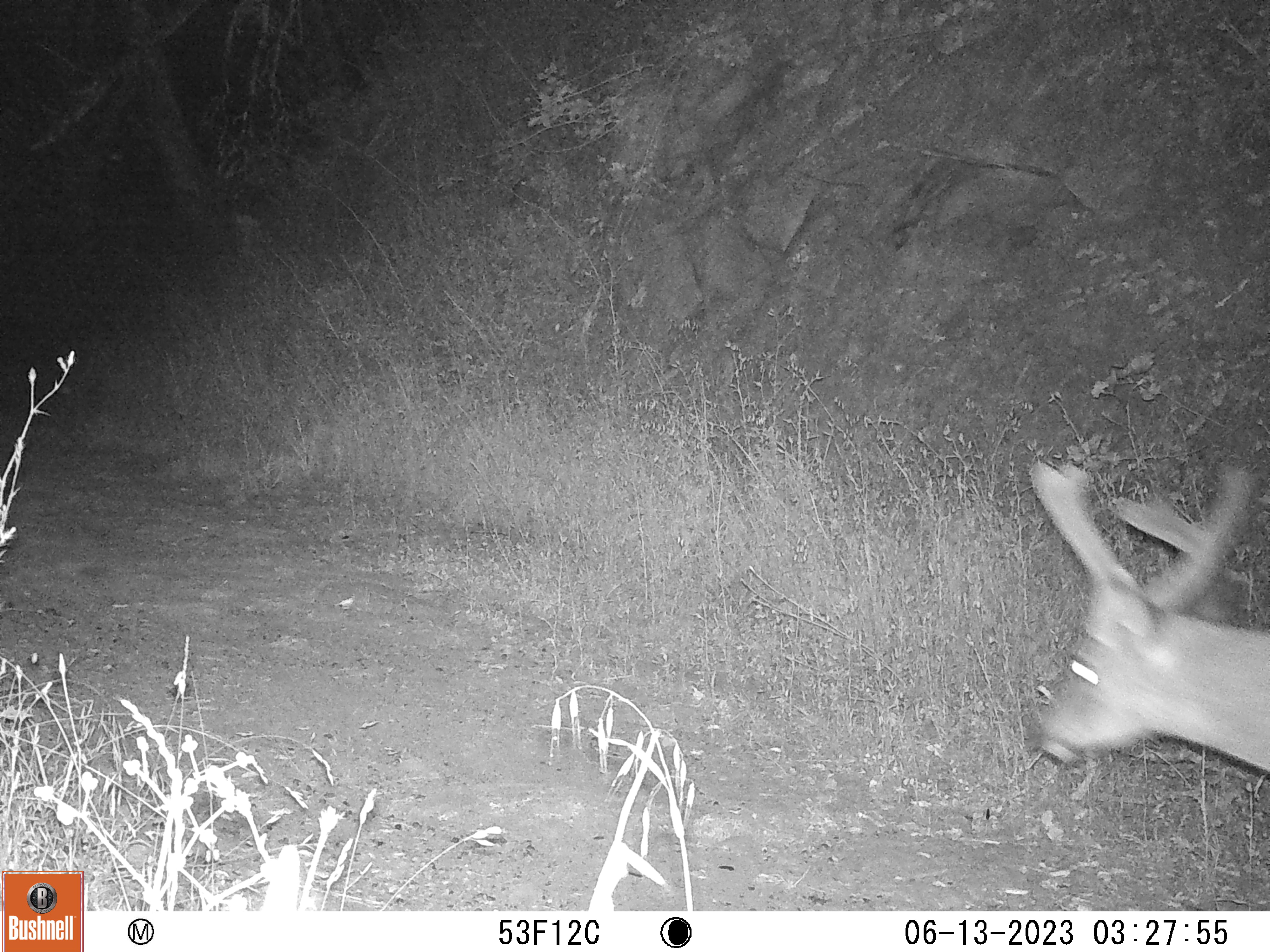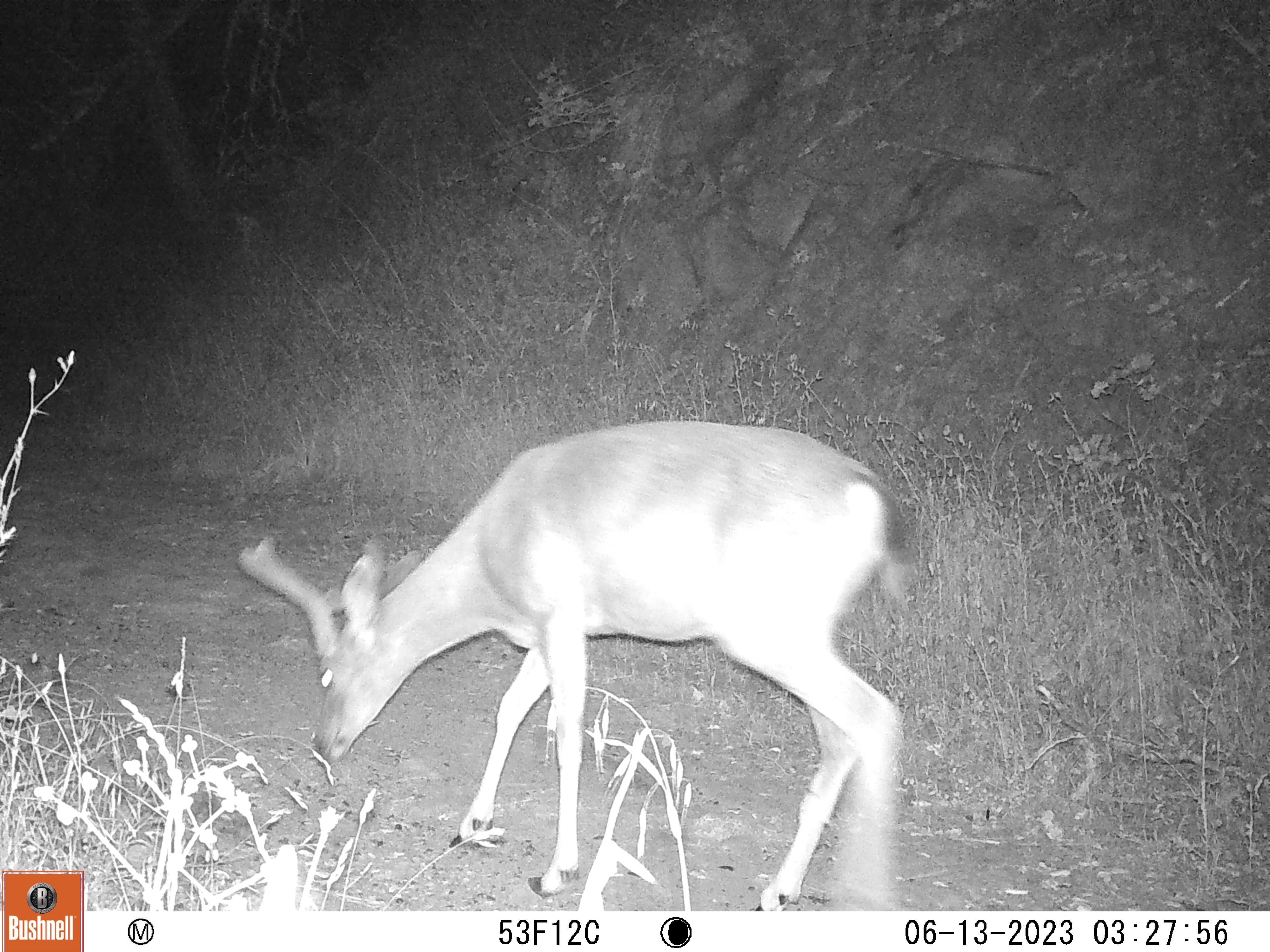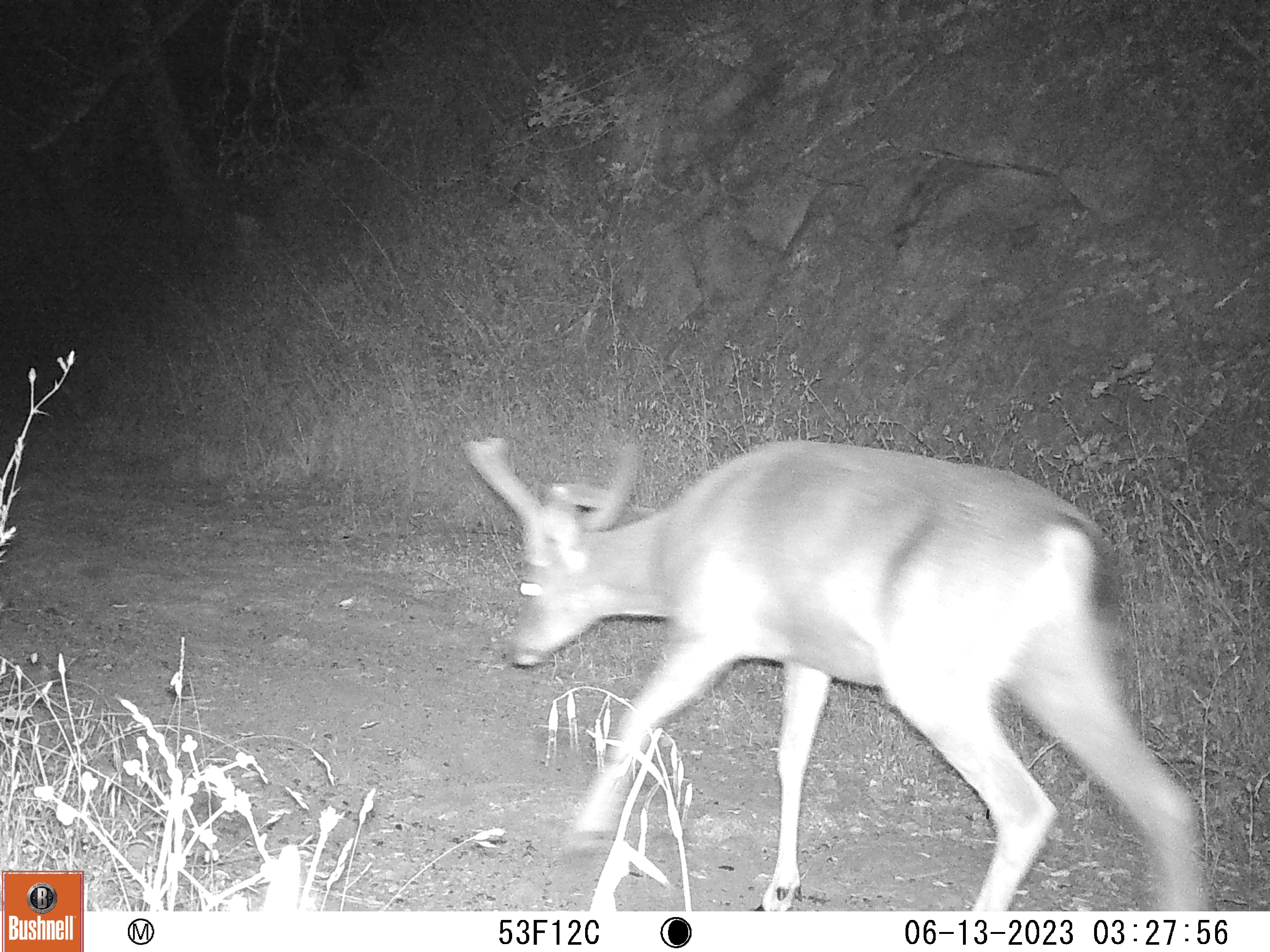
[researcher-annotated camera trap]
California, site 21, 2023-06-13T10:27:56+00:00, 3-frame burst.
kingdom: Animalia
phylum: Chordata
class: Mammalia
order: Artiodactyla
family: Cervidae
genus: Odocoileus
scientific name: Odocoileus hemionus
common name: mule deer